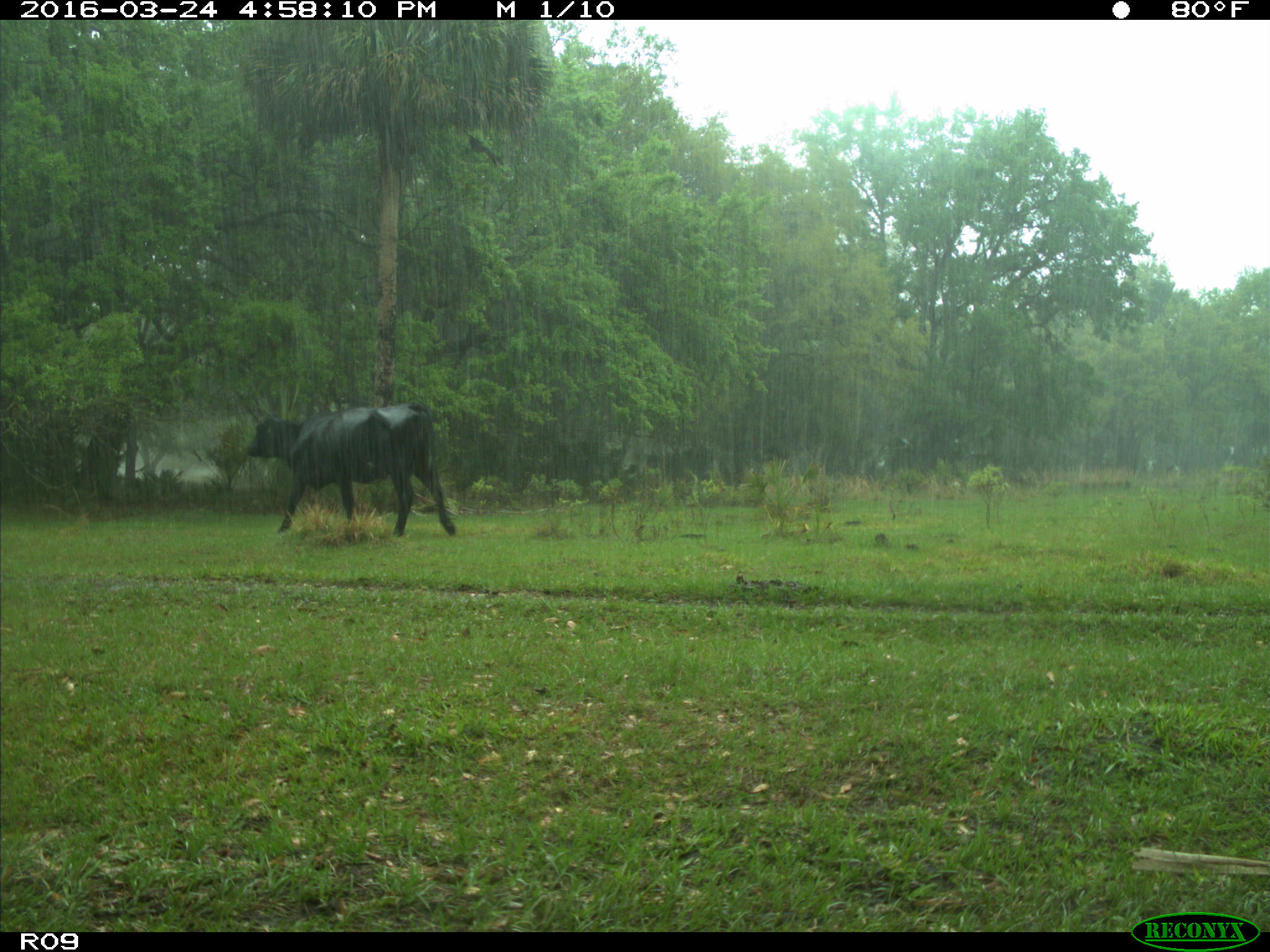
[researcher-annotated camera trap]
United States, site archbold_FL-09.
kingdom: Animalia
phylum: Chordata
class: Mammalia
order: Artiodactyla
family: Bovidae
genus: Bos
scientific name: Bos taurus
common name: domestic cow